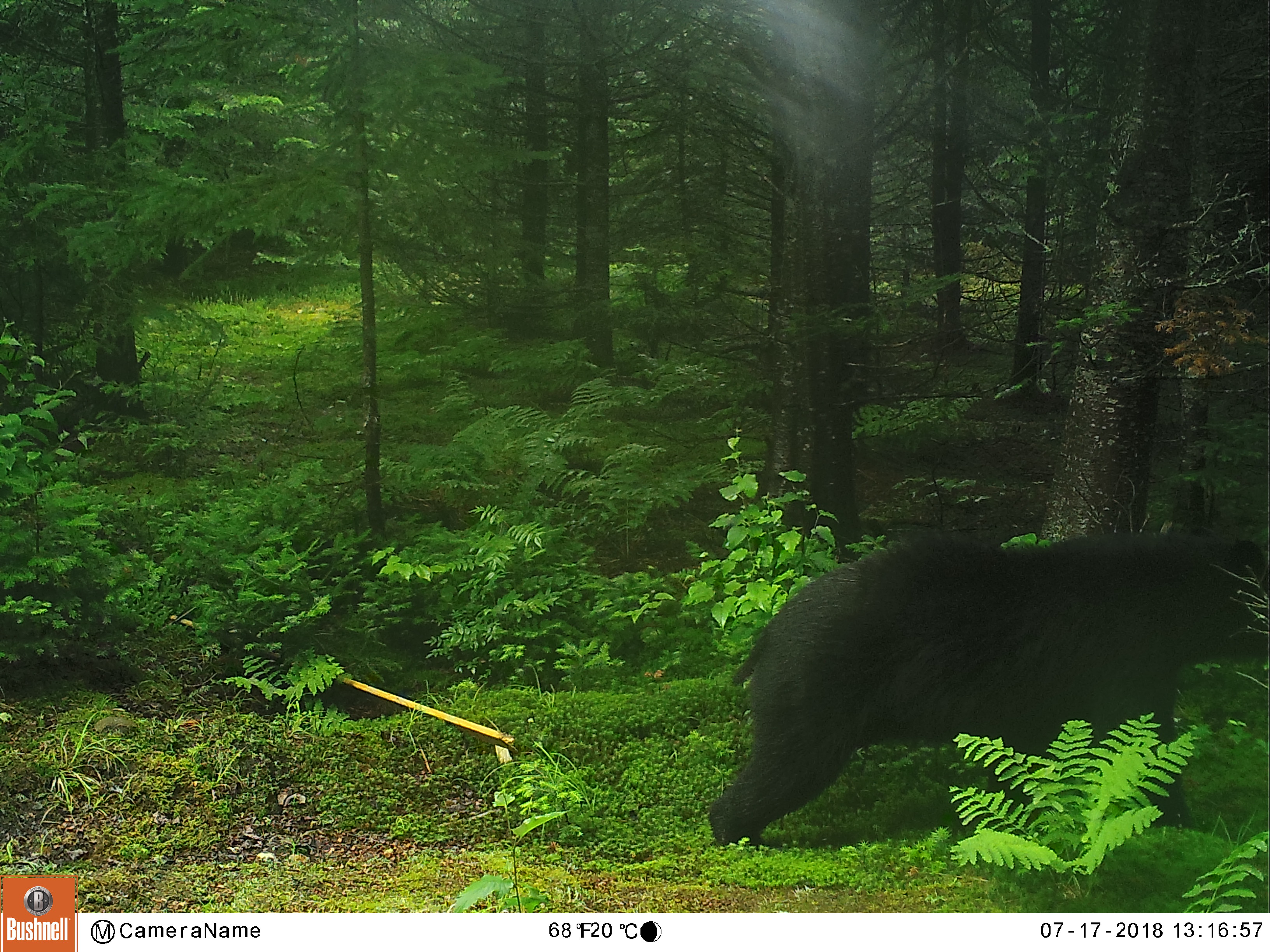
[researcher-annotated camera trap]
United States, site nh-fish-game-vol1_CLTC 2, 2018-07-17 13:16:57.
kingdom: Animalia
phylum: Chordata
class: Mammalia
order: Carnivora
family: Ursidae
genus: Ursus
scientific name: Ursus americanus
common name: black bear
Black bear (Ursus americanus).